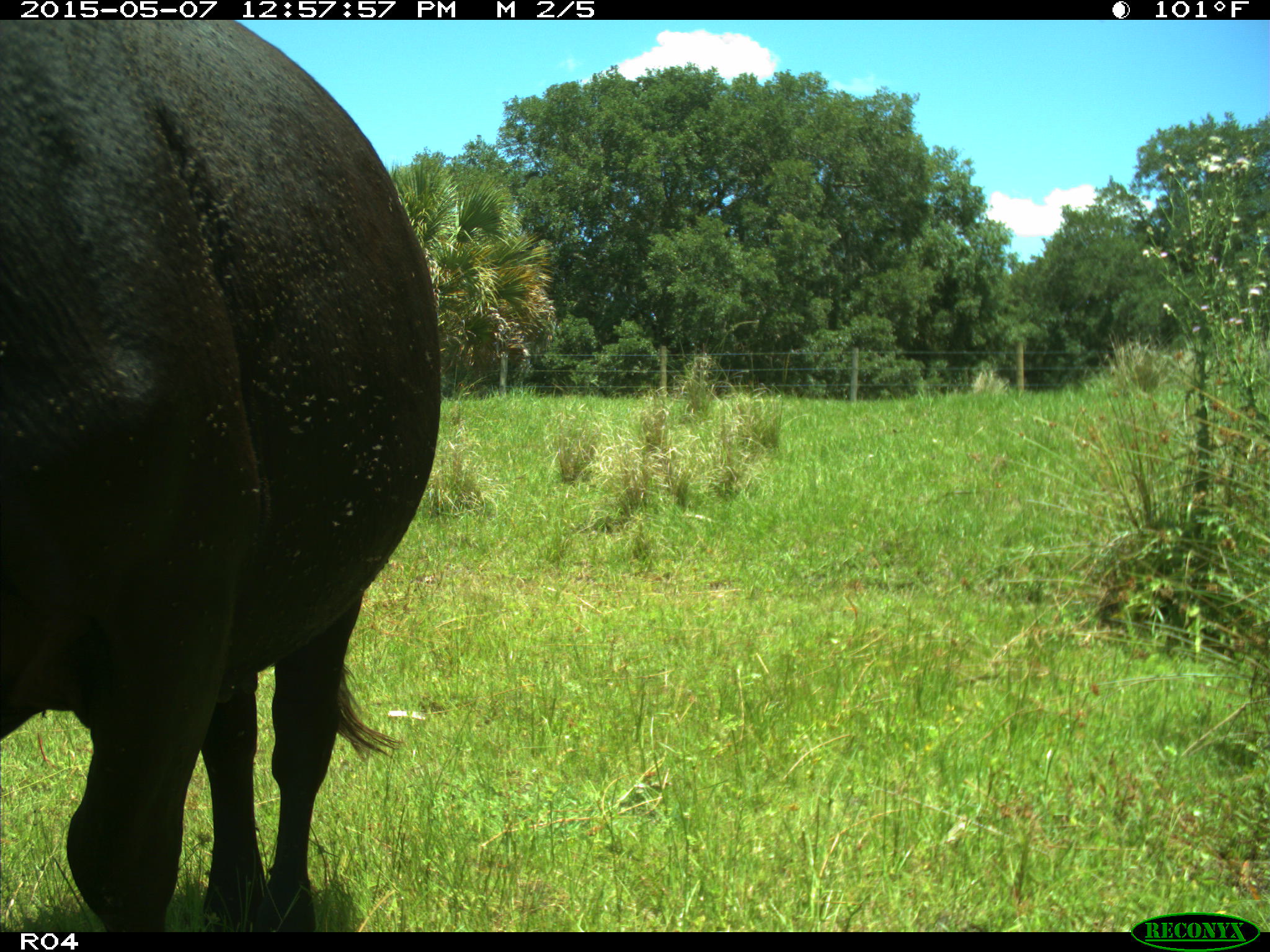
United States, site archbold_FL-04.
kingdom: Animalia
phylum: Chordata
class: Mammalia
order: Artiodactyla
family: Bovidae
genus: Bos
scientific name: Bos taurus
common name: domestic cow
Bos taurus (domestic cow).